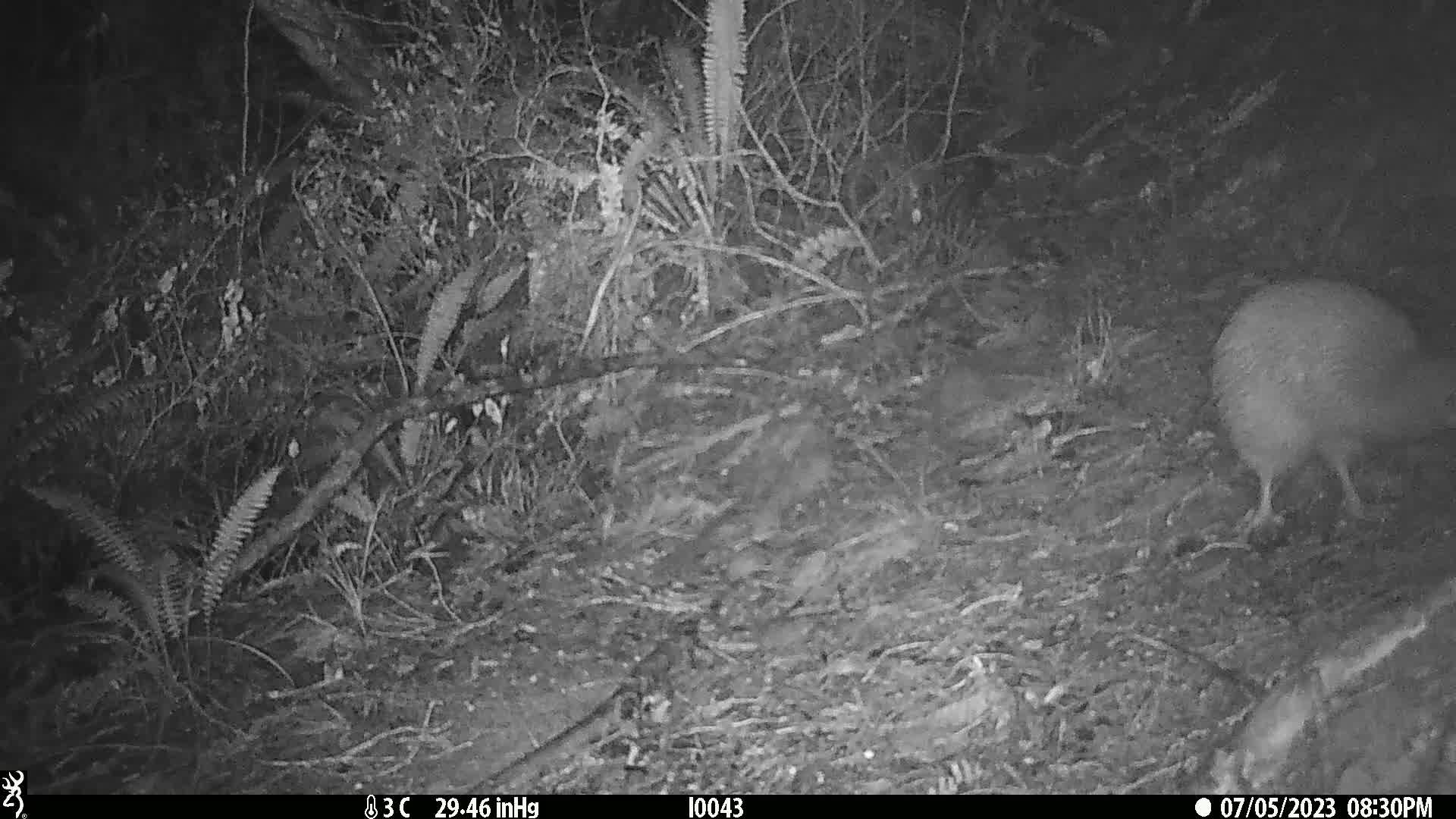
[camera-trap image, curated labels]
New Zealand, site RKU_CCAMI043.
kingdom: Animalia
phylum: Chordata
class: Aves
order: Apterygiformes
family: Apterygidae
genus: Apteryx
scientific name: Apteryx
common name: kiwi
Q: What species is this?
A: Kiwi (Apteryx).